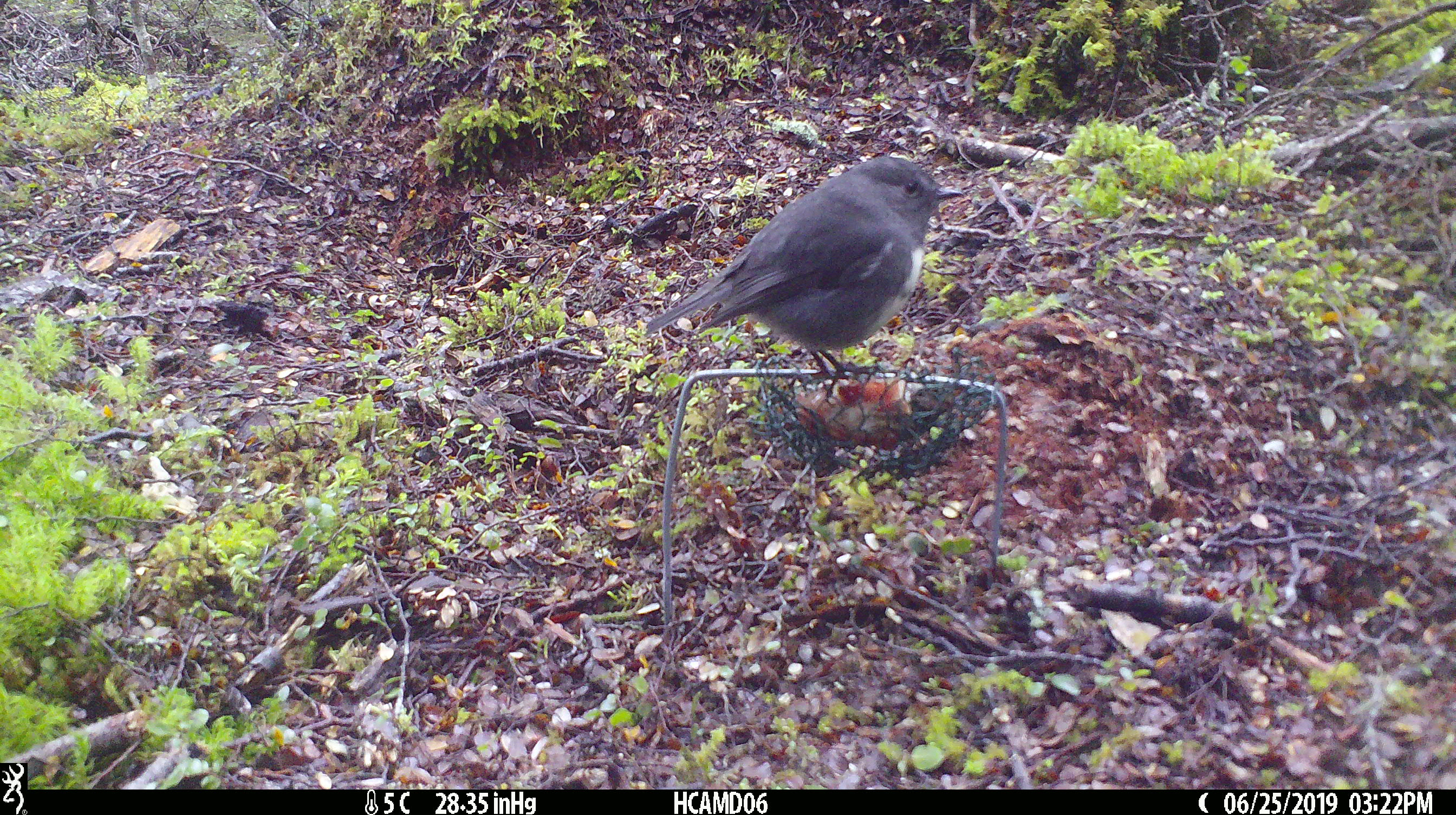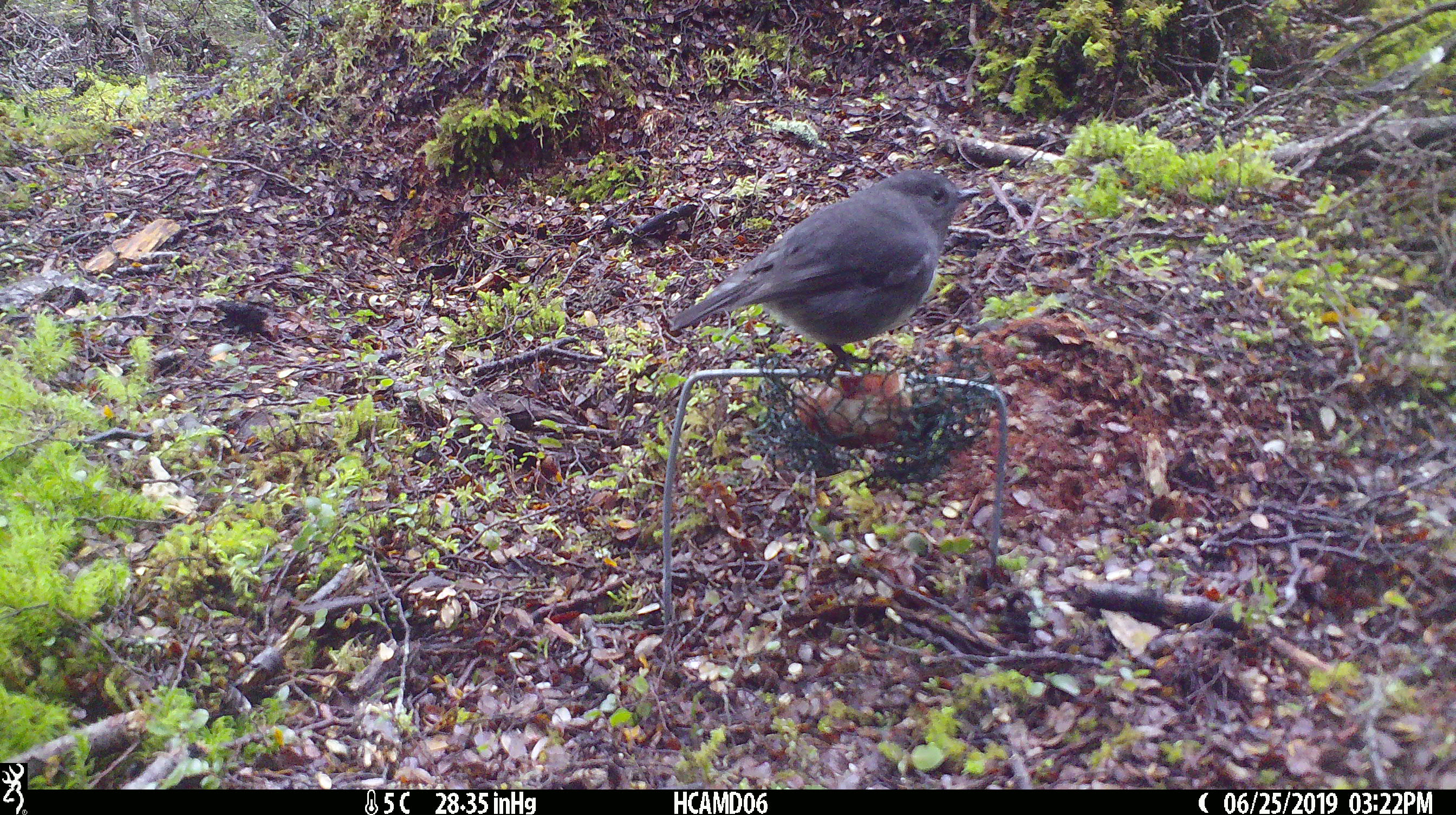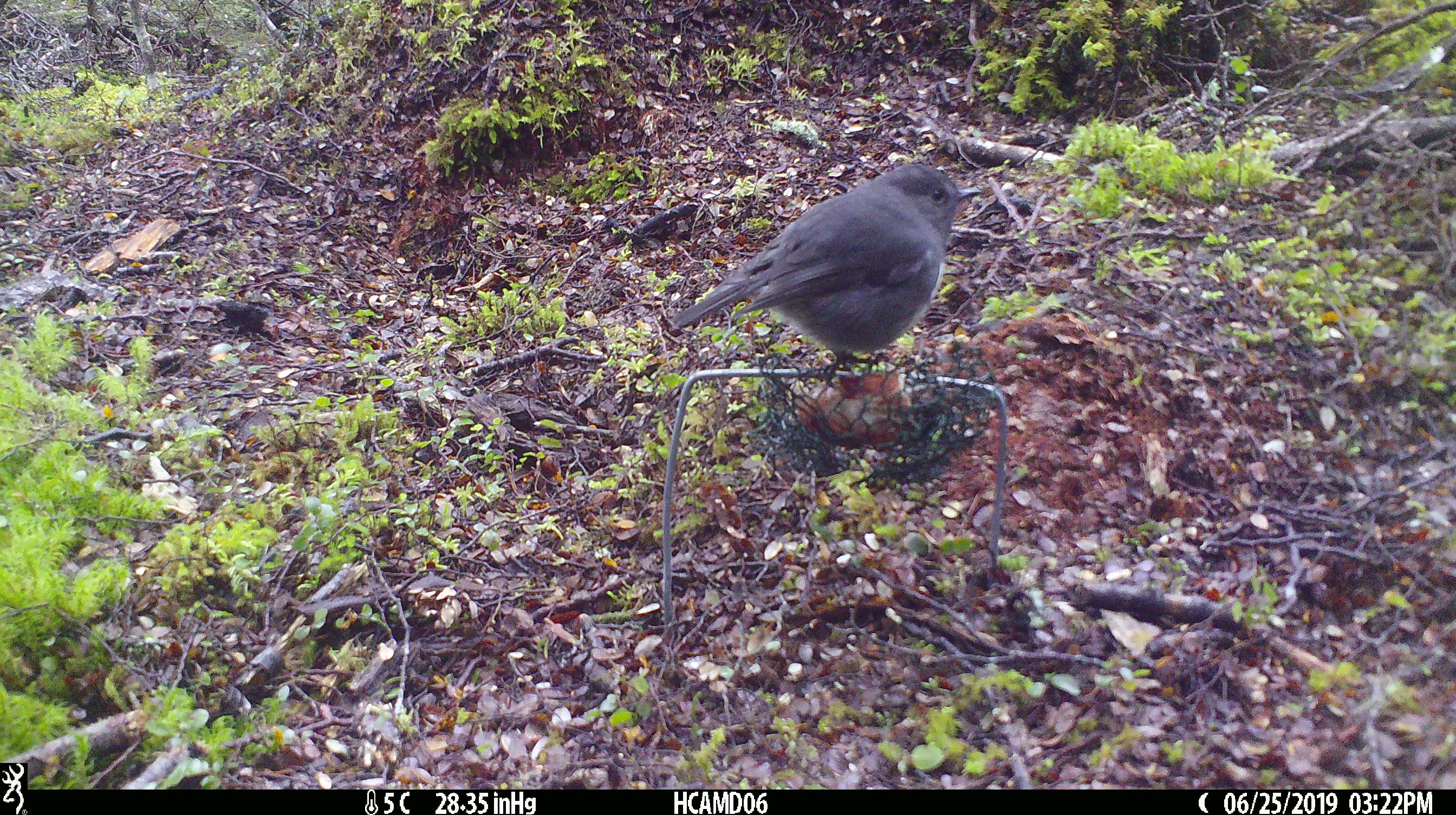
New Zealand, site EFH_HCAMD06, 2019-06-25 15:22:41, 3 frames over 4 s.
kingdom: Animalia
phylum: Chordata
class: Aves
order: Passeriformes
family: Petroicidae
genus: Petroica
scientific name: Petroica australis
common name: new zealand robin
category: robin